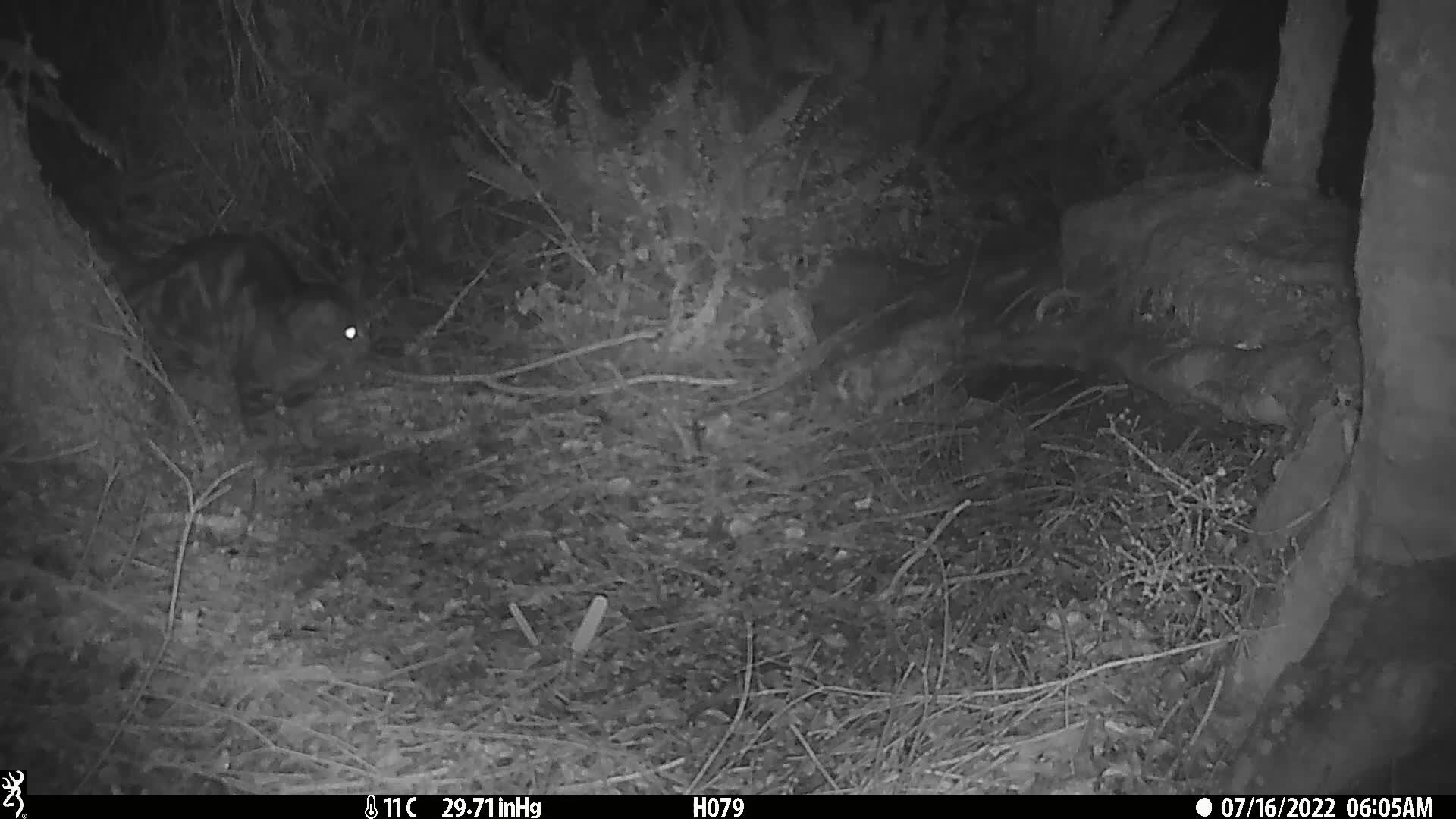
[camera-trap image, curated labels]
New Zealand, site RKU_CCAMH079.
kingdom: Animalia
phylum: Chordata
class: Mammalia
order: Carnivora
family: Felidae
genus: Felis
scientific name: Felis catus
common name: domestic cat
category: cat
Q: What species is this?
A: Cat (domestic cat) (Felis catus).